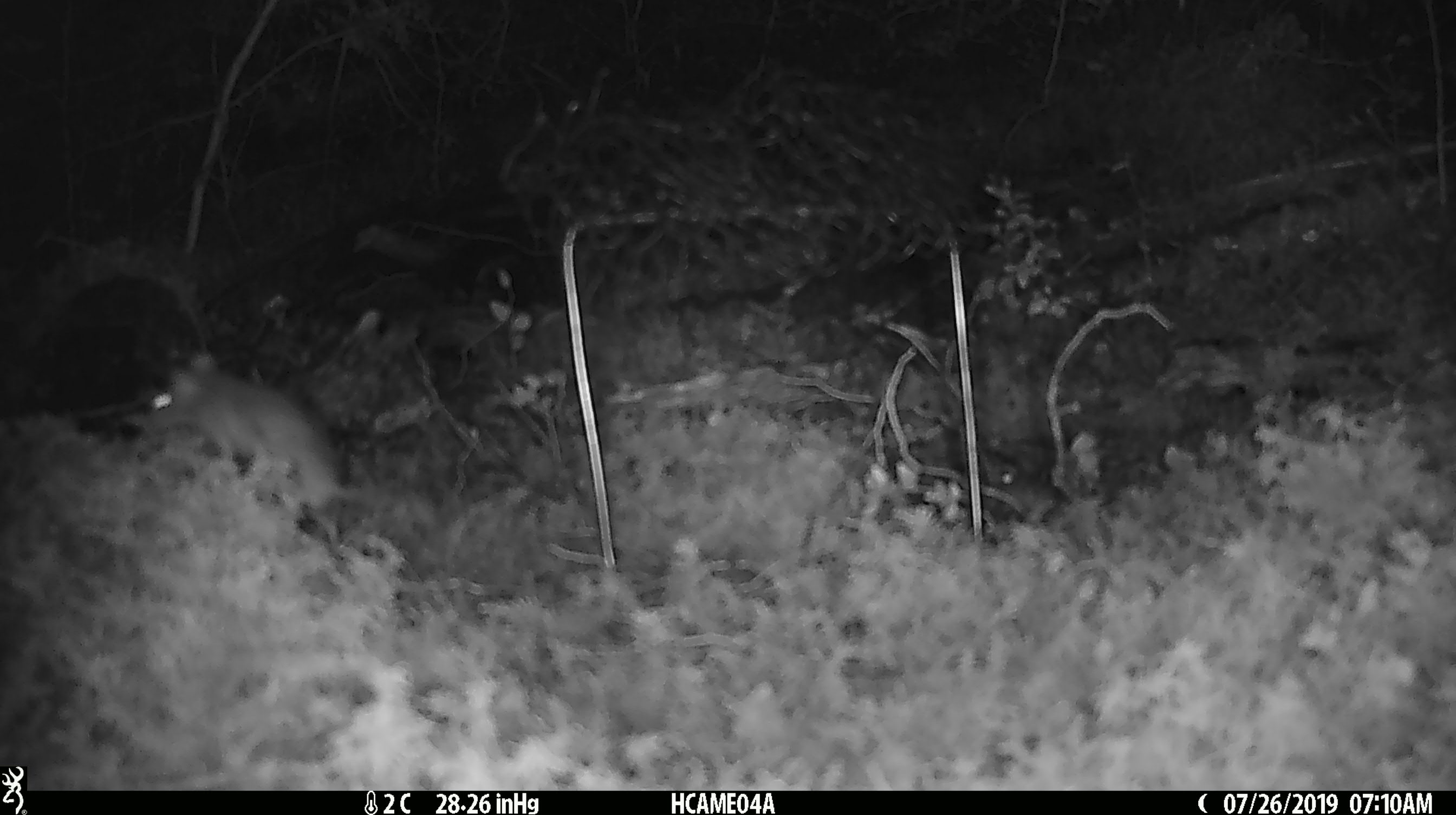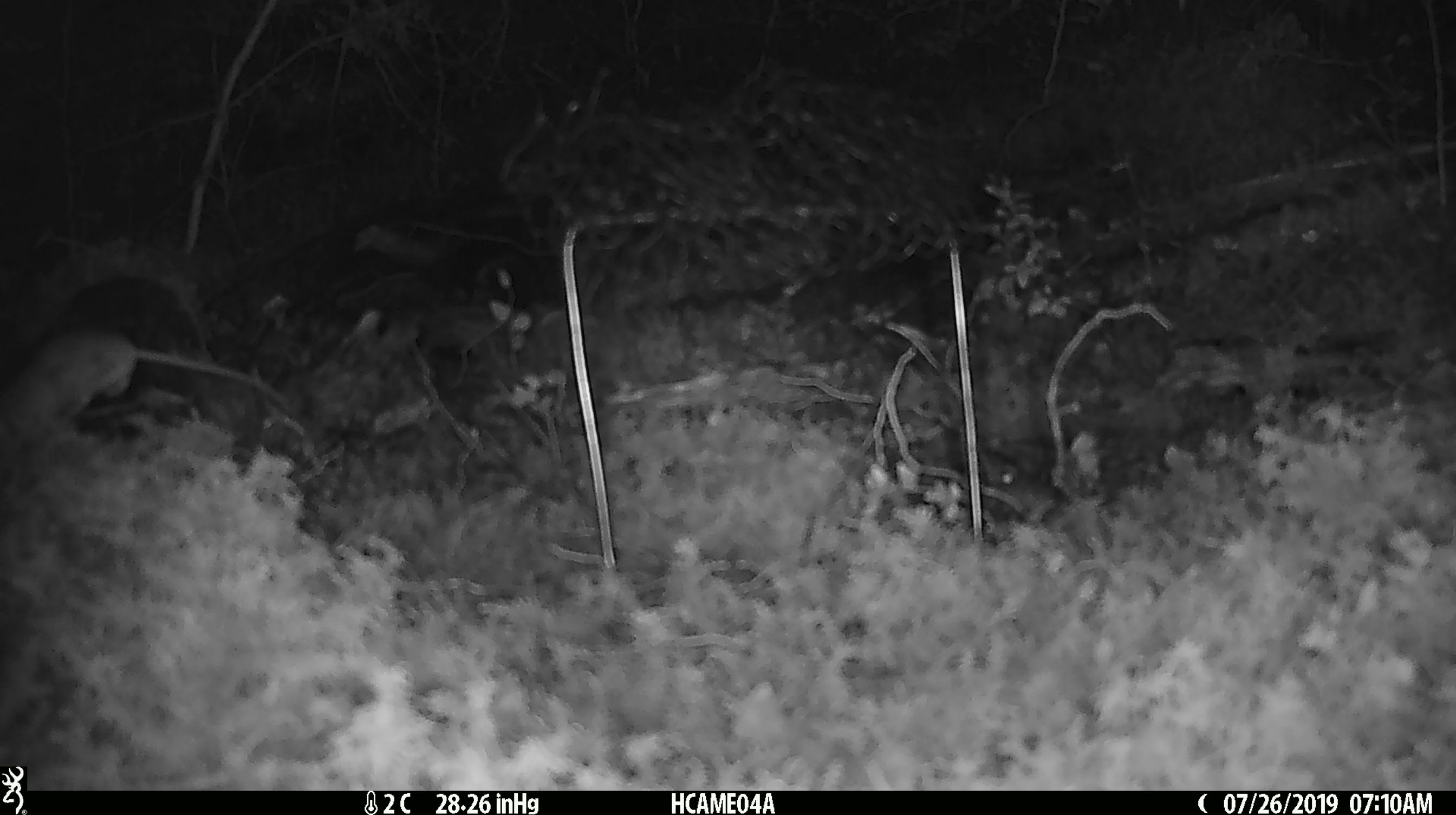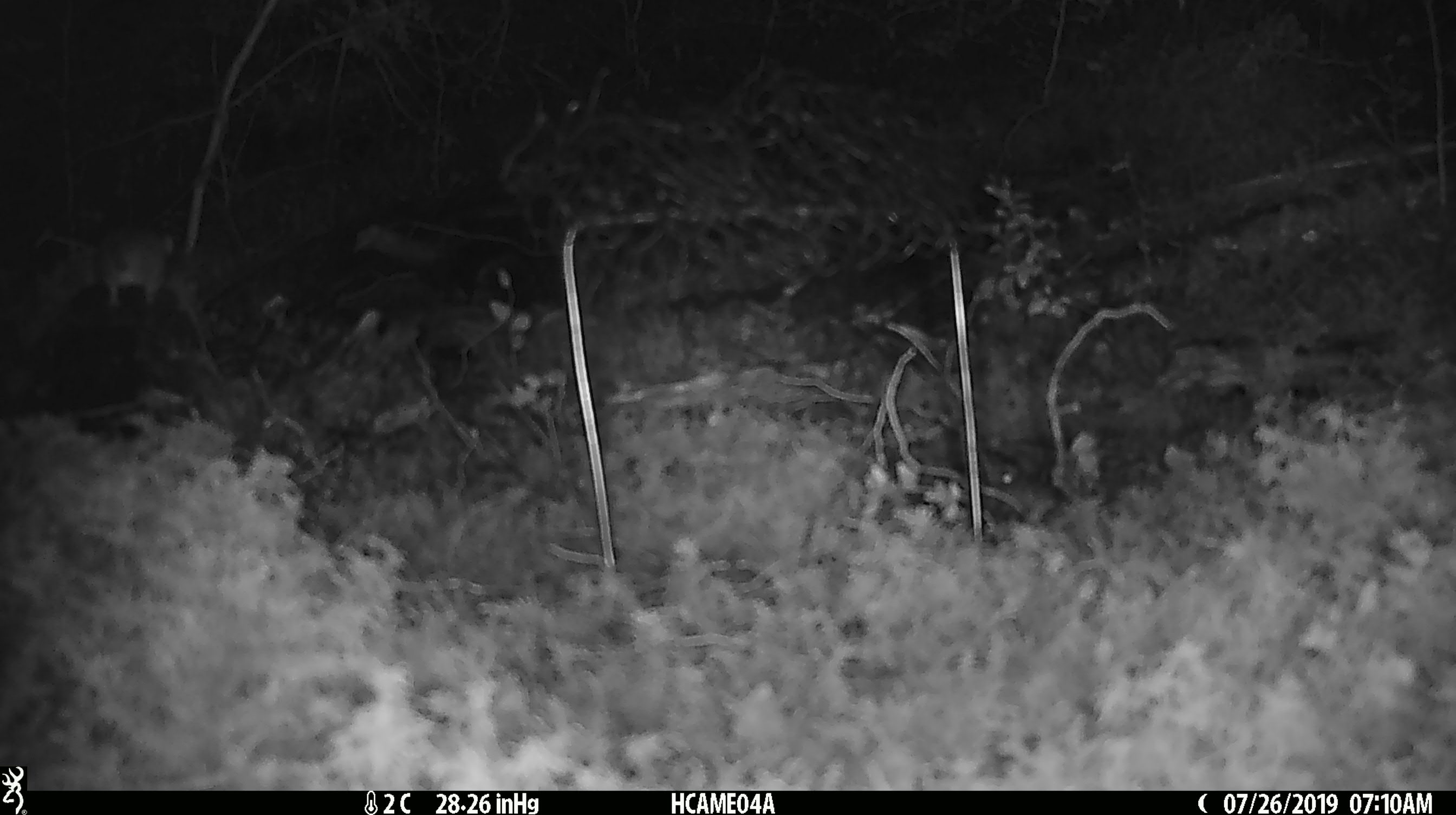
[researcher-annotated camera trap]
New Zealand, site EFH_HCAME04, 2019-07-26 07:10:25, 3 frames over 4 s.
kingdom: Animalia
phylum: Chordata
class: Mammalia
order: Rodentia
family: Muridae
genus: Mus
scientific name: Mus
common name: mouse